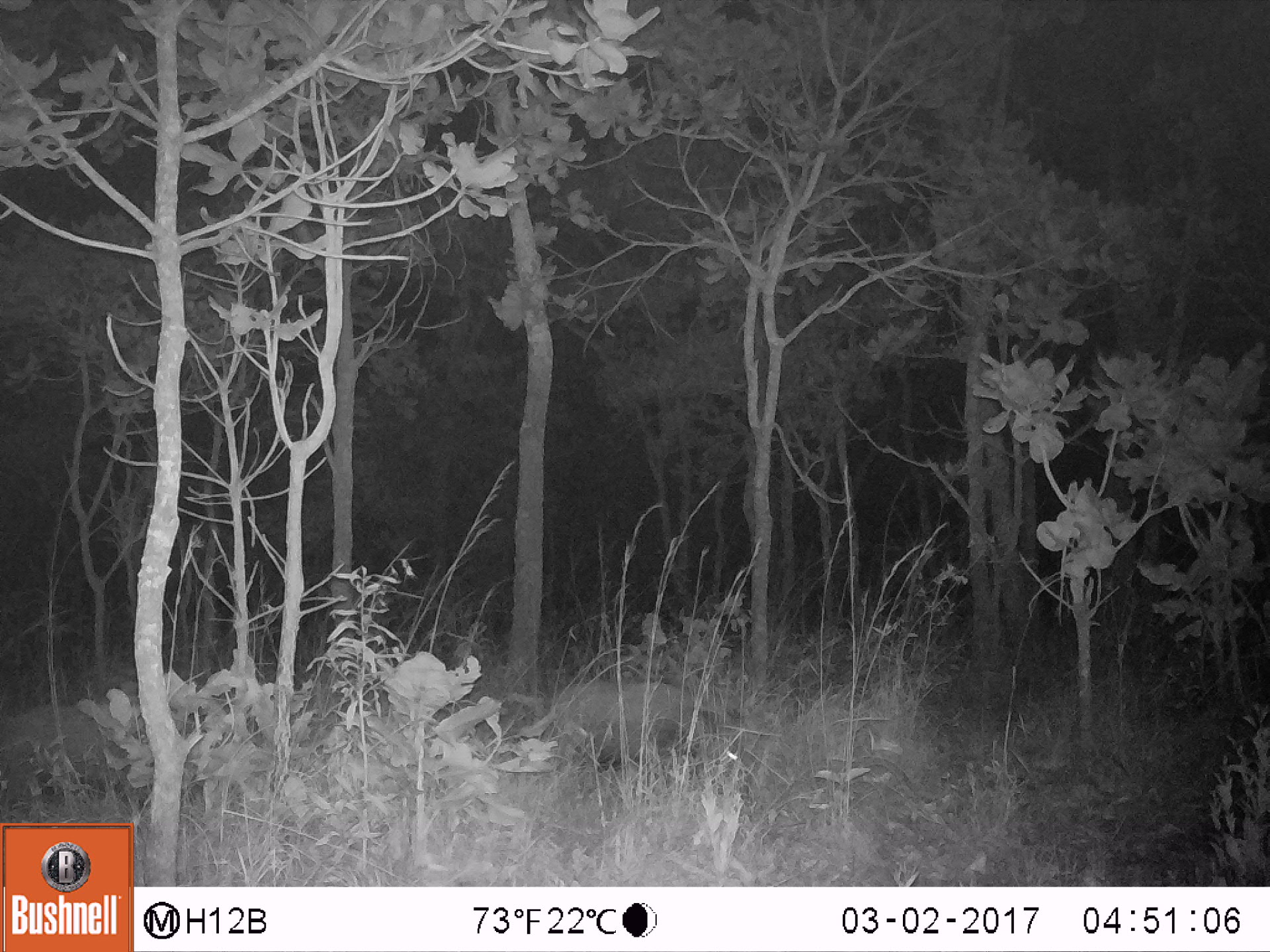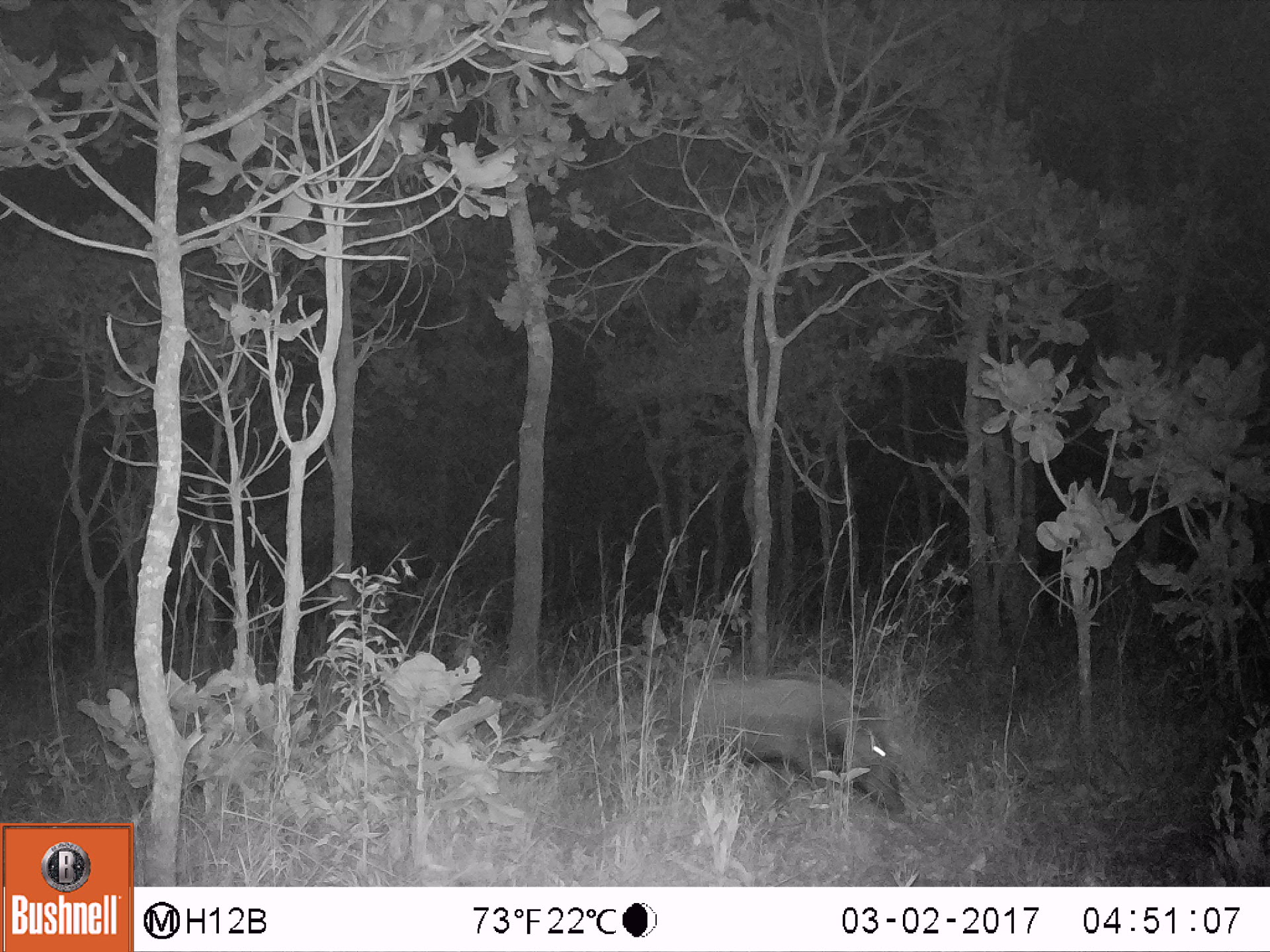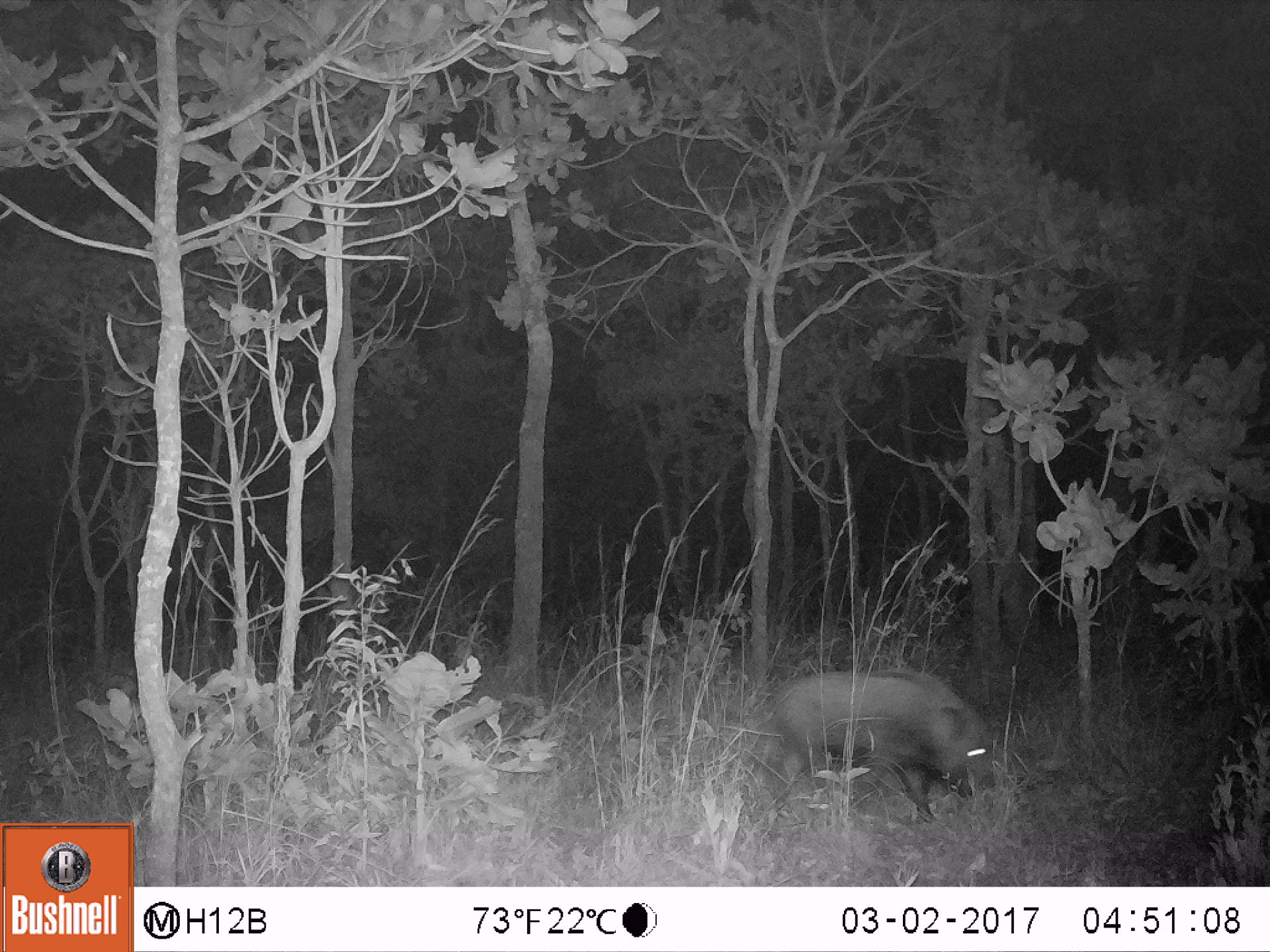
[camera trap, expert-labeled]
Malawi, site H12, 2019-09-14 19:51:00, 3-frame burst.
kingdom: Animalia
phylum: Chordata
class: Mammalia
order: Artiodactyla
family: Suidae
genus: Potamochoerus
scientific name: Potamochoerus larvatus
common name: bushpig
Bushpig (Potamochoerus larvatus), count 1.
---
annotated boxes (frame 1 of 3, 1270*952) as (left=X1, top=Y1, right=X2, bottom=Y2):
bushpig: (left=529, top=673, right=719, bottom=765)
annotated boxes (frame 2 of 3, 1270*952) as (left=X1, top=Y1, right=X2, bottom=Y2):
bushpig: (left=663, top=670, right=912, bottom=816)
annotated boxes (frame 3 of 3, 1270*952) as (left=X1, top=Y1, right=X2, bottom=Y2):
bushpig: (left=765, top=666, right=1001, bottom=823)